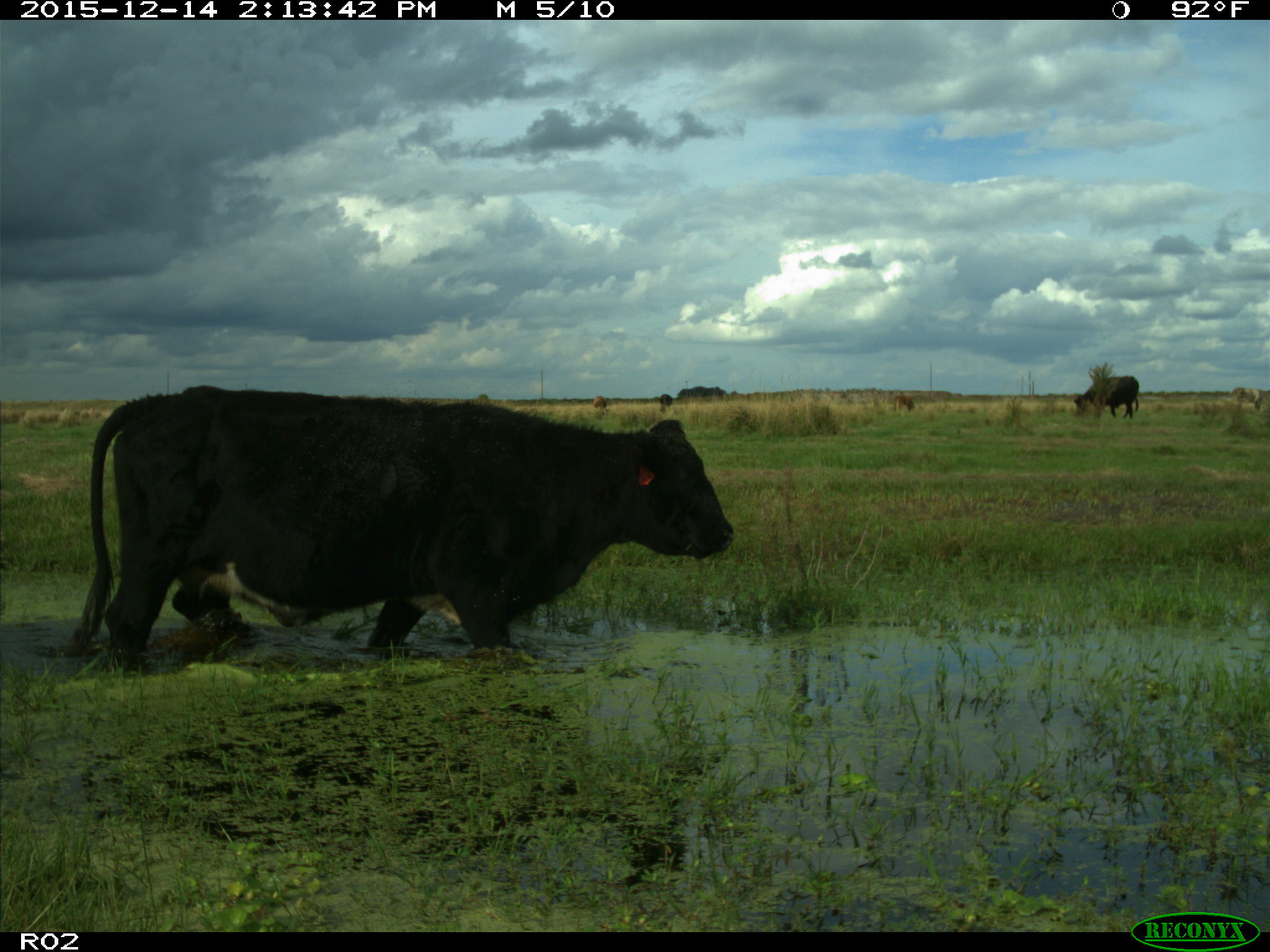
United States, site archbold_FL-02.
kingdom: Animalia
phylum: Chordata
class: Mammalia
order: Artiodactyla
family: Bovidae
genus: Bos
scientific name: Bos taurus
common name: domestic cow